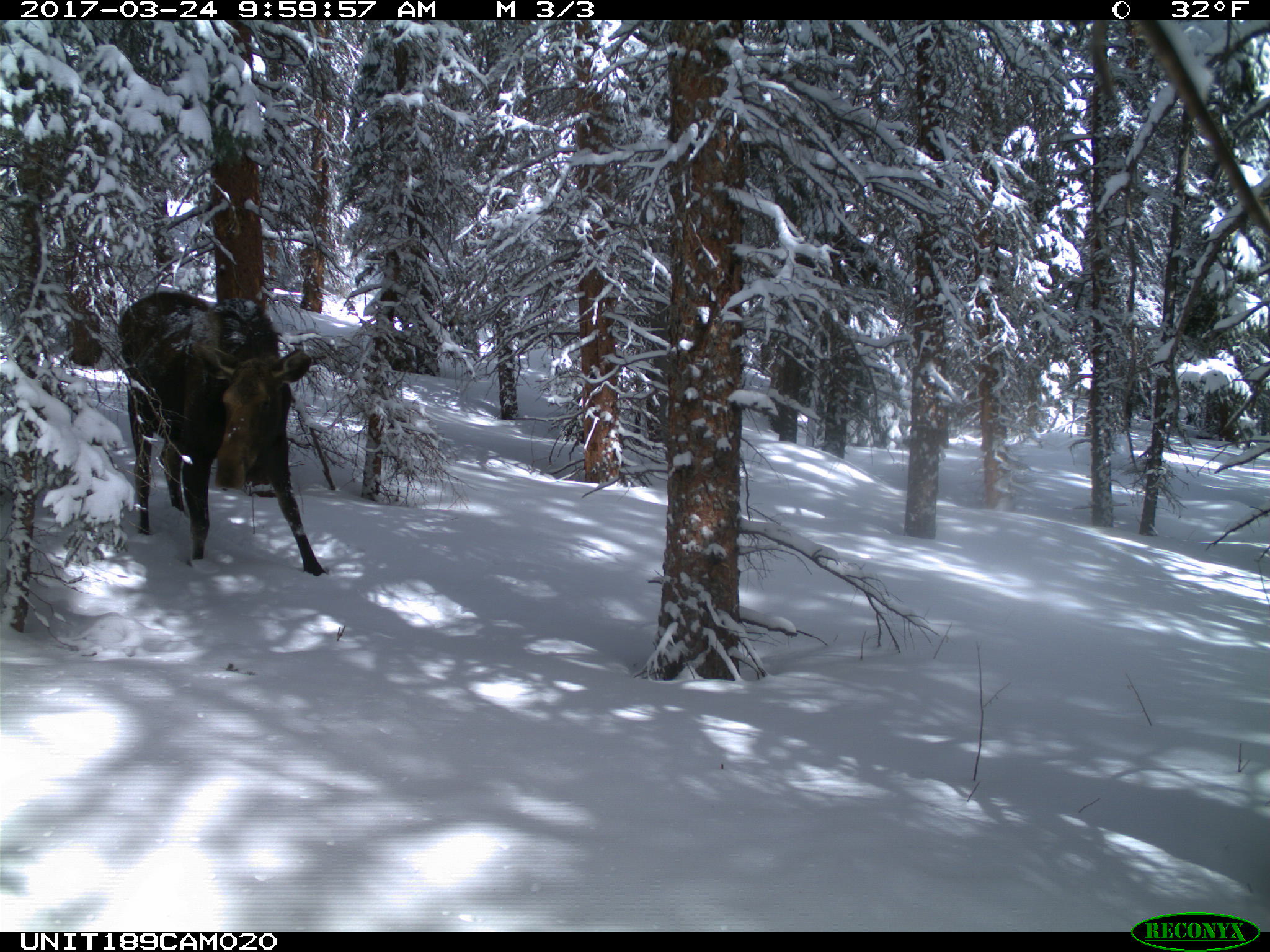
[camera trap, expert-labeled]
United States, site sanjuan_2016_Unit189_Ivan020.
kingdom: Animalia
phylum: Chordata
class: Mammalia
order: Artiodactyla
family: Cervidae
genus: Alces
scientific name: Alces alces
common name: moose